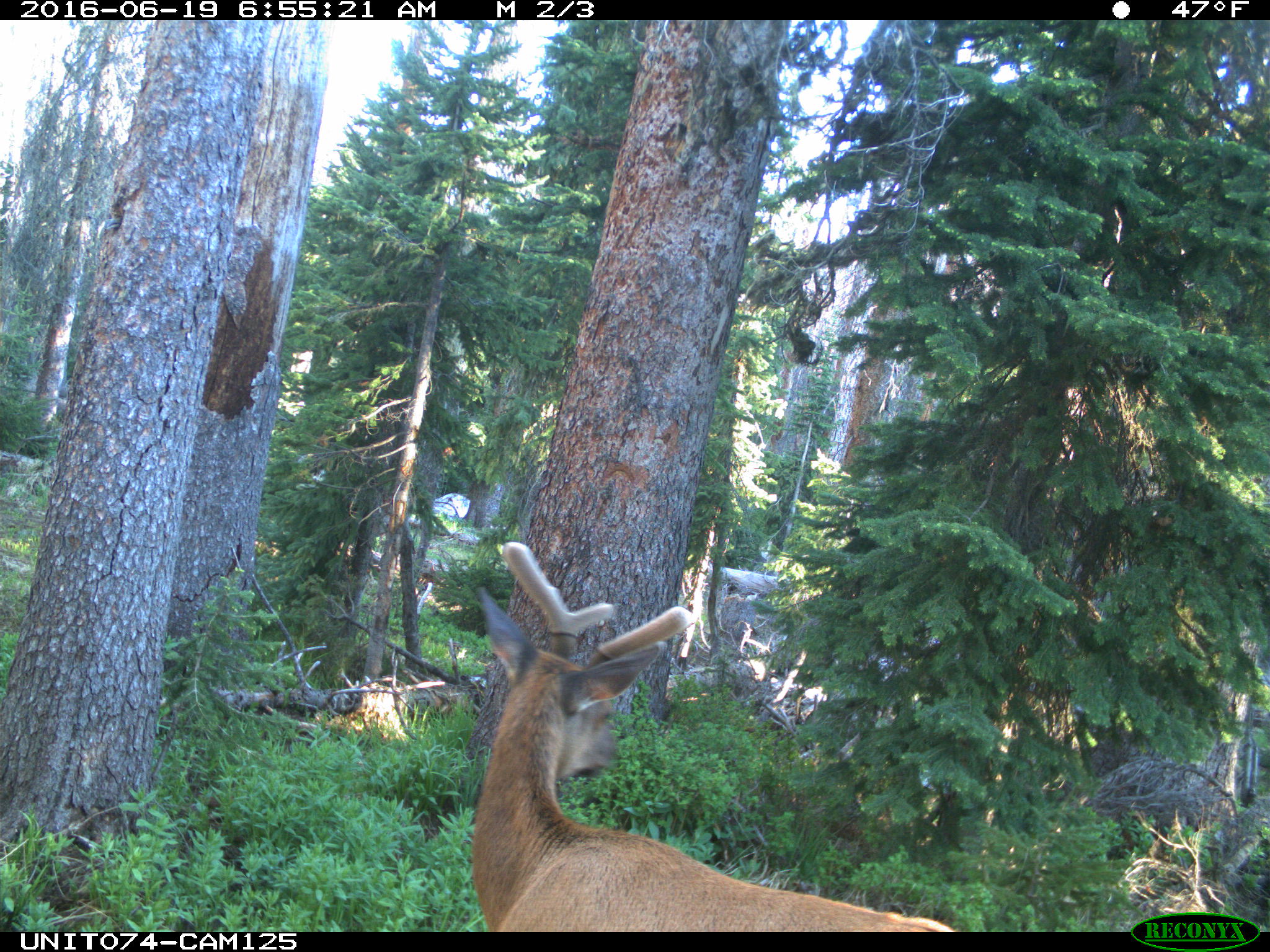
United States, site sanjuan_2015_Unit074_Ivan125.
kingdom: Animalia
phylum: Chordata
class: Mammalia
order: Artiodactyla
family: Cervidae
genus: Cervus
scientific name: Cervus elaphus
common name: red deer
Cervus elaphus (red deer).